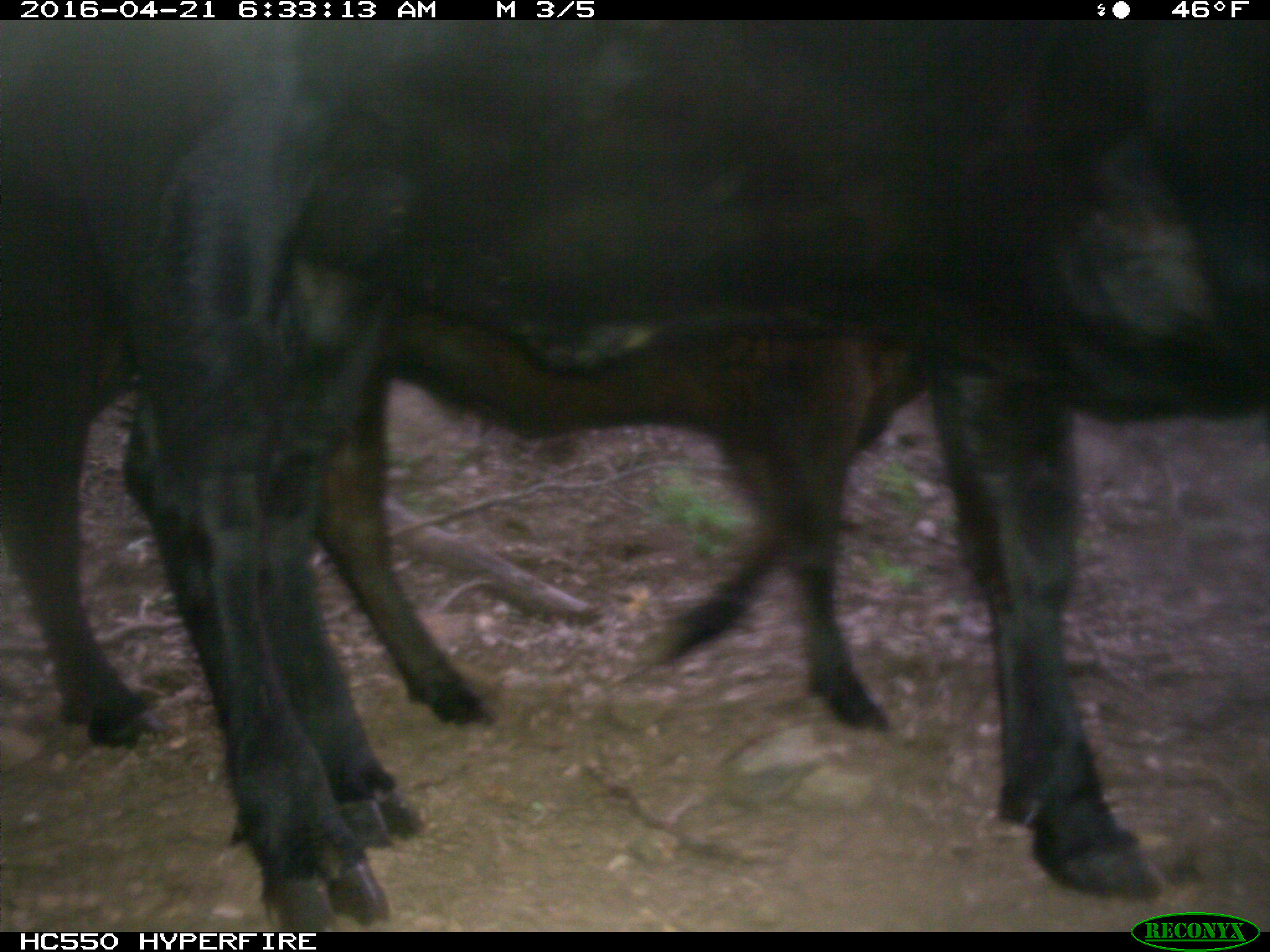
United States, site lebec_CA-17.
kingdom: Animalia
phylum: Chordata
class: Mammalia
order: Artiodactyla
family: Bovidae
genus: Bos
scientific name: Bos taurus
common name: domestic cow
Bos taurus (domestic cow).